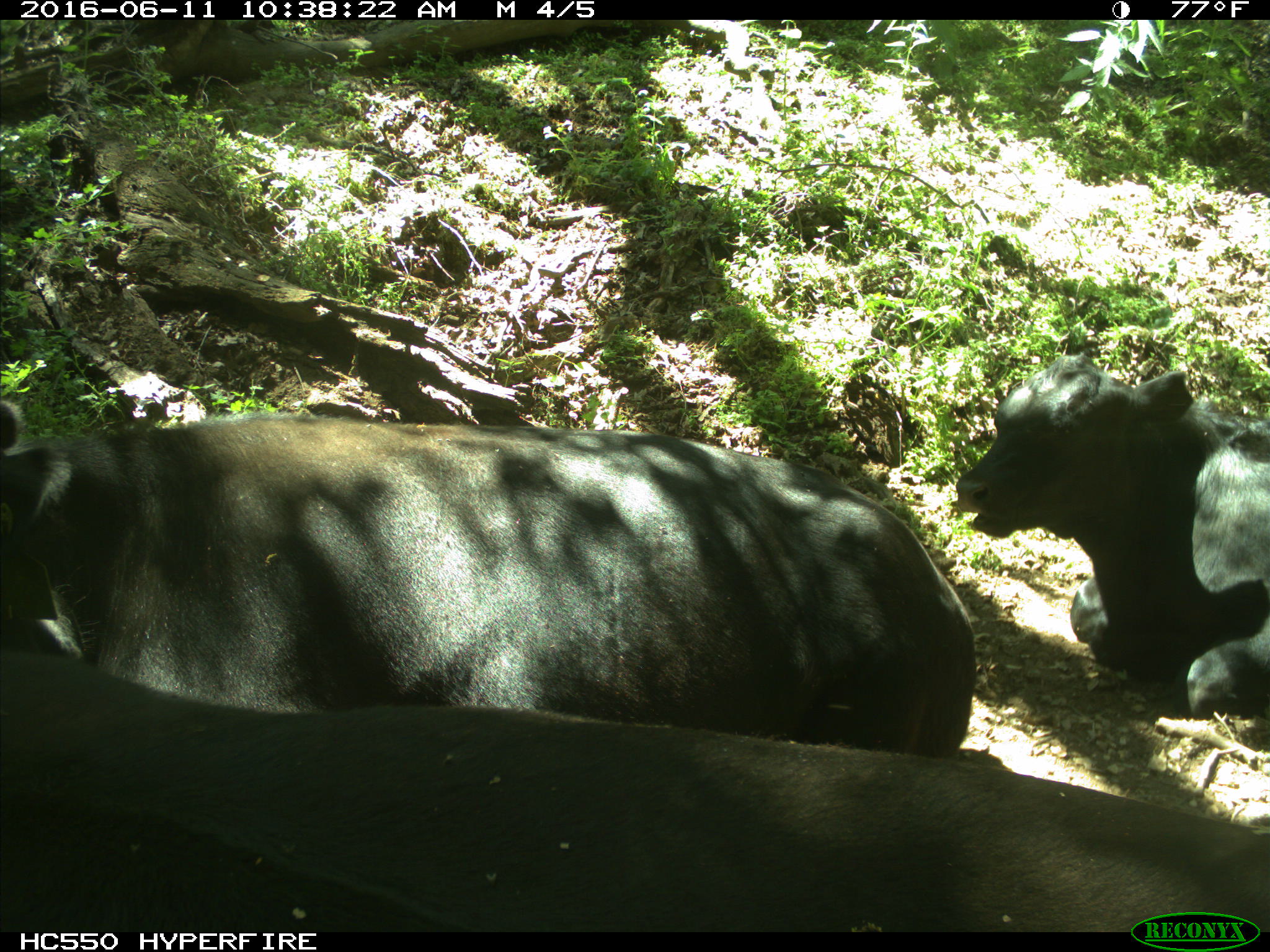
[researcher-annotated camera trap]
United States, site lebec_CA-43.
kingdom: Animalia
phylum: Chordata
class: Mammalia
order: Artiodactyla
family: Bovidae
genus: Bos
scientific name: Bos taurus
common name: domestic cow